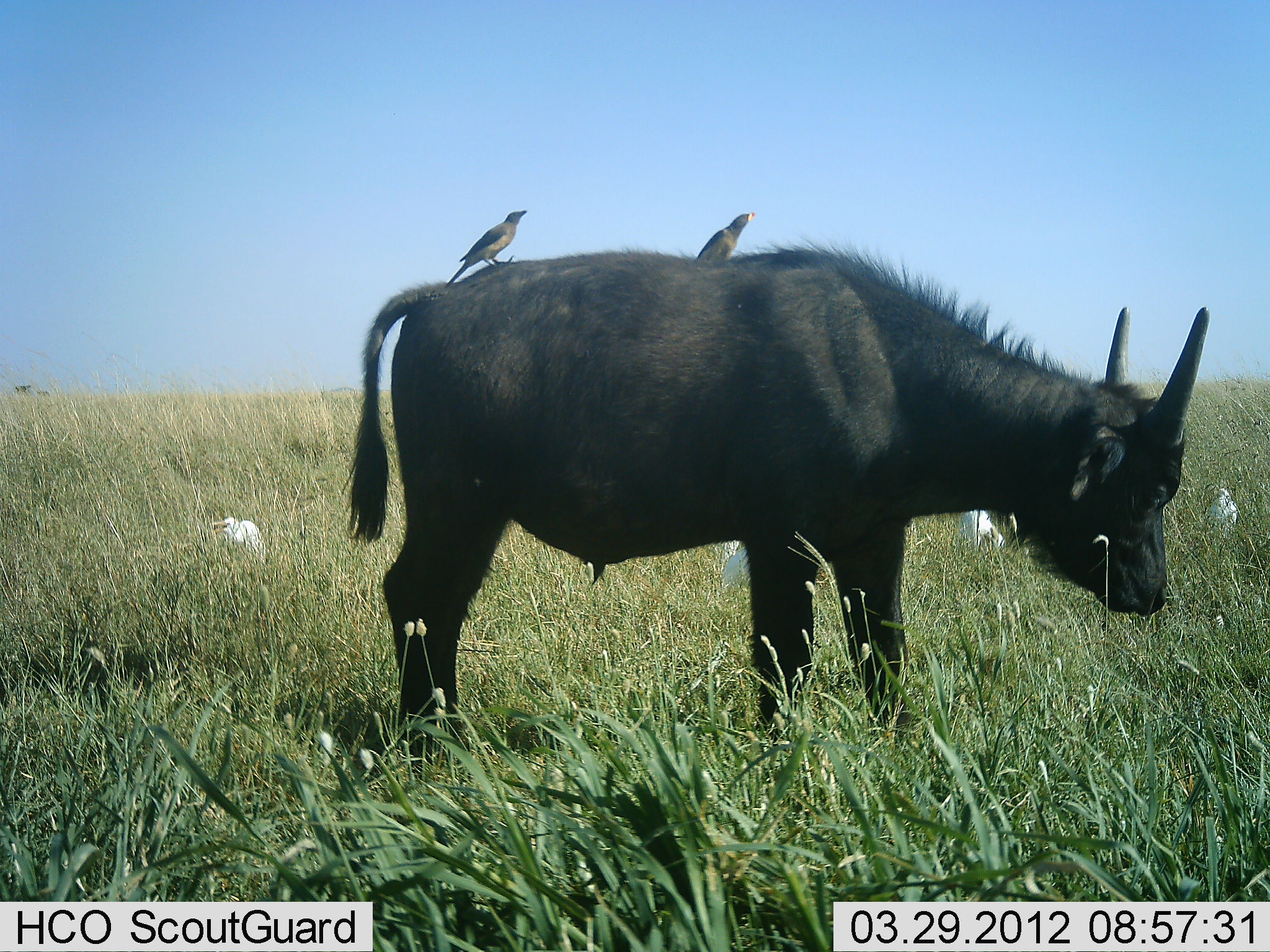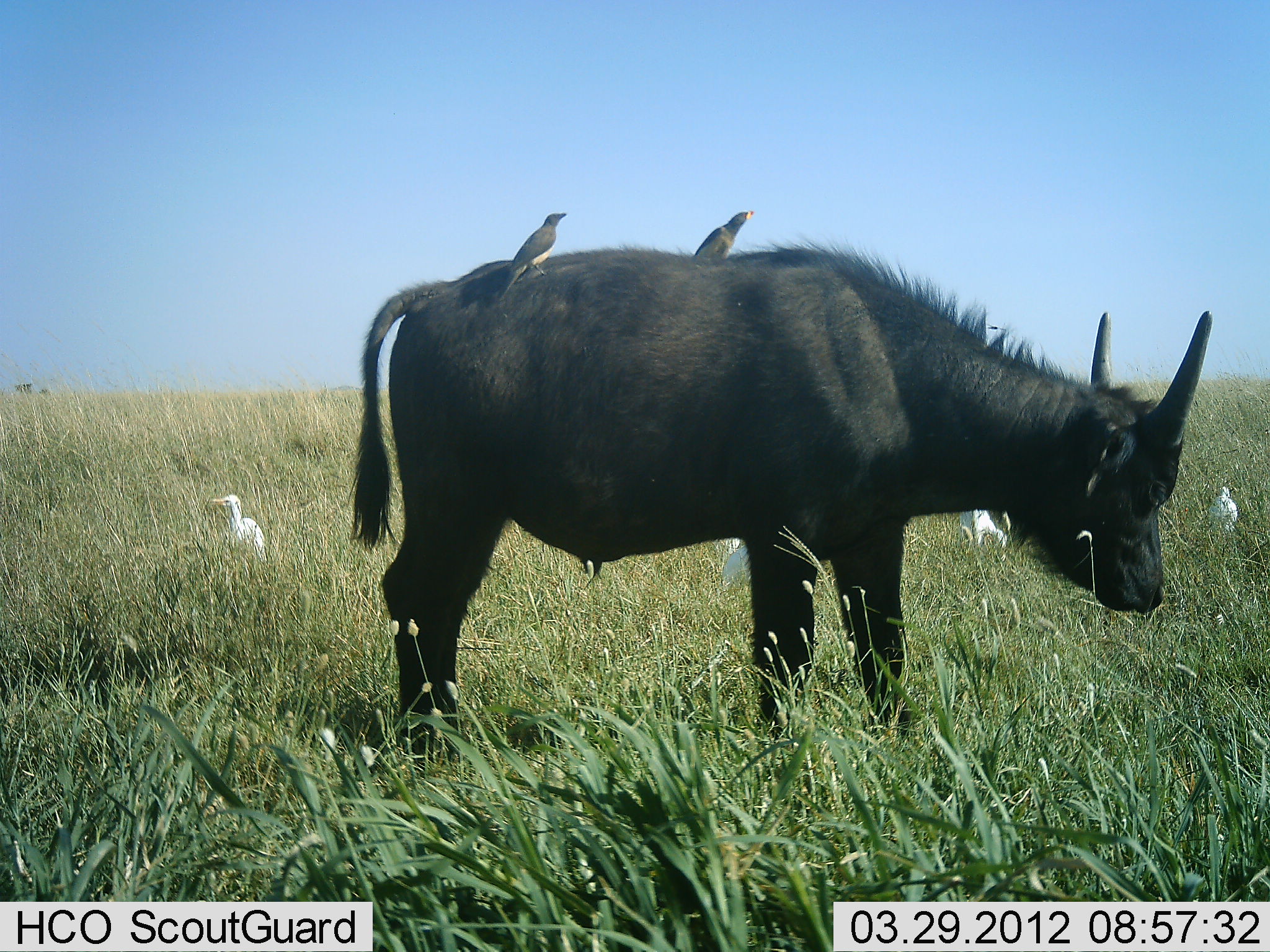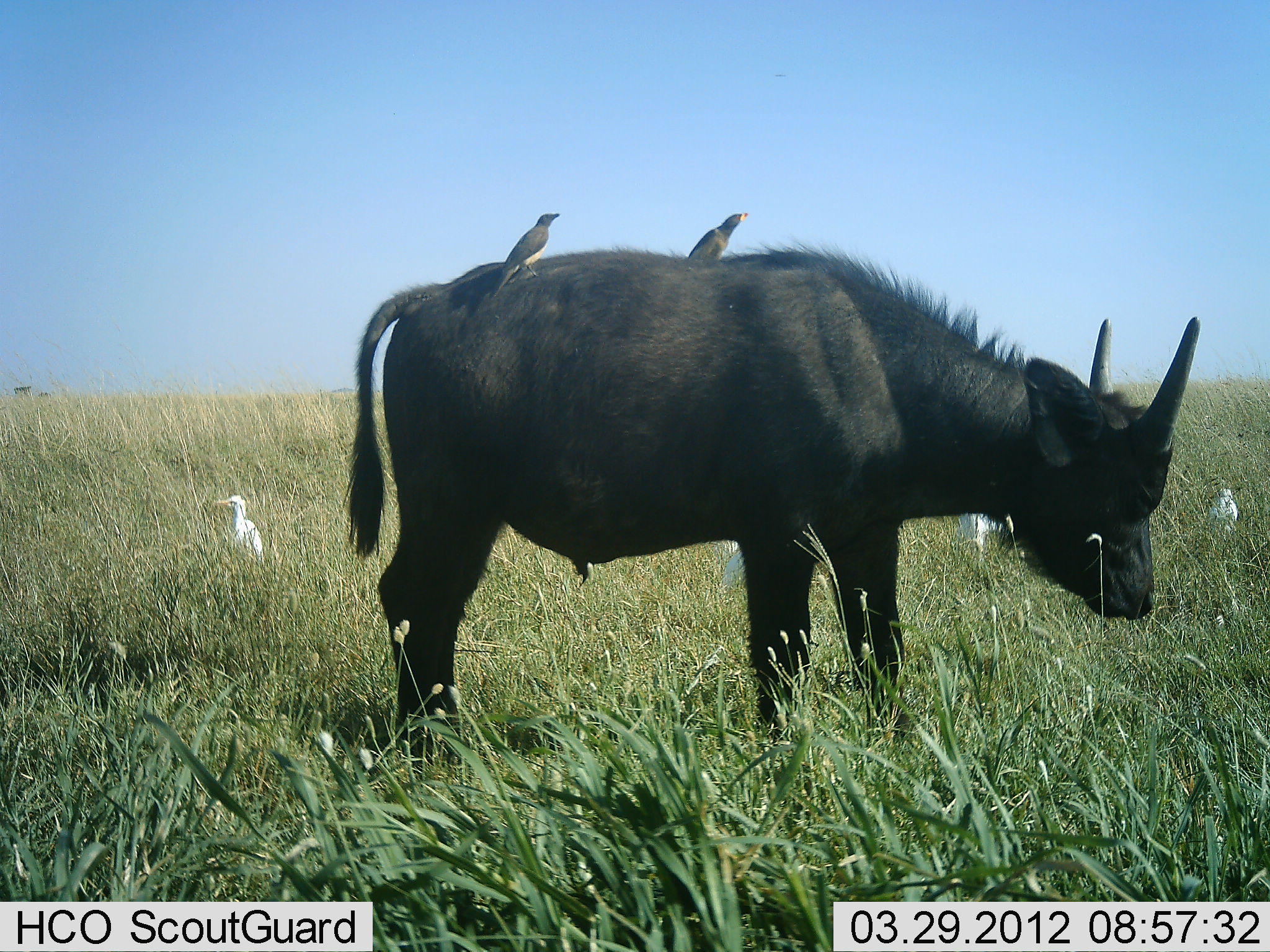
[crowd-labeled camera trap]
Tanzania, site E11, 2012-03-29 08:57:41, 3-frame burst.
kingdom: Animalia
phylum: Chordata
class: Mammalia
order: Artiodactyla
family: Bovidae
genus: Syncerus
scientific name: Syncerus caffer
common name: cape buffalo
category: buffalo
Buffalo (cape buffalo) (Syncerus caffer), count 1. Behavior (volunteer vote fractions): standing 100%, resting 0%, moving 0%, interacting 0%. Young present (vote fraction): 36%. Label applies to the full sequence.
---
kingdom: Animalia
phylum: Chordata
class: Aves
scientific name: Aves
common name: bird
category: otherbird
Otherbird (bird) (Aves), count 6. Behavior (volunteer vote fractions): standing 96%, resting 11%, moving 4%, interacting 0%. Young present (vote fraction): 0%. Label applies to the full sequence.